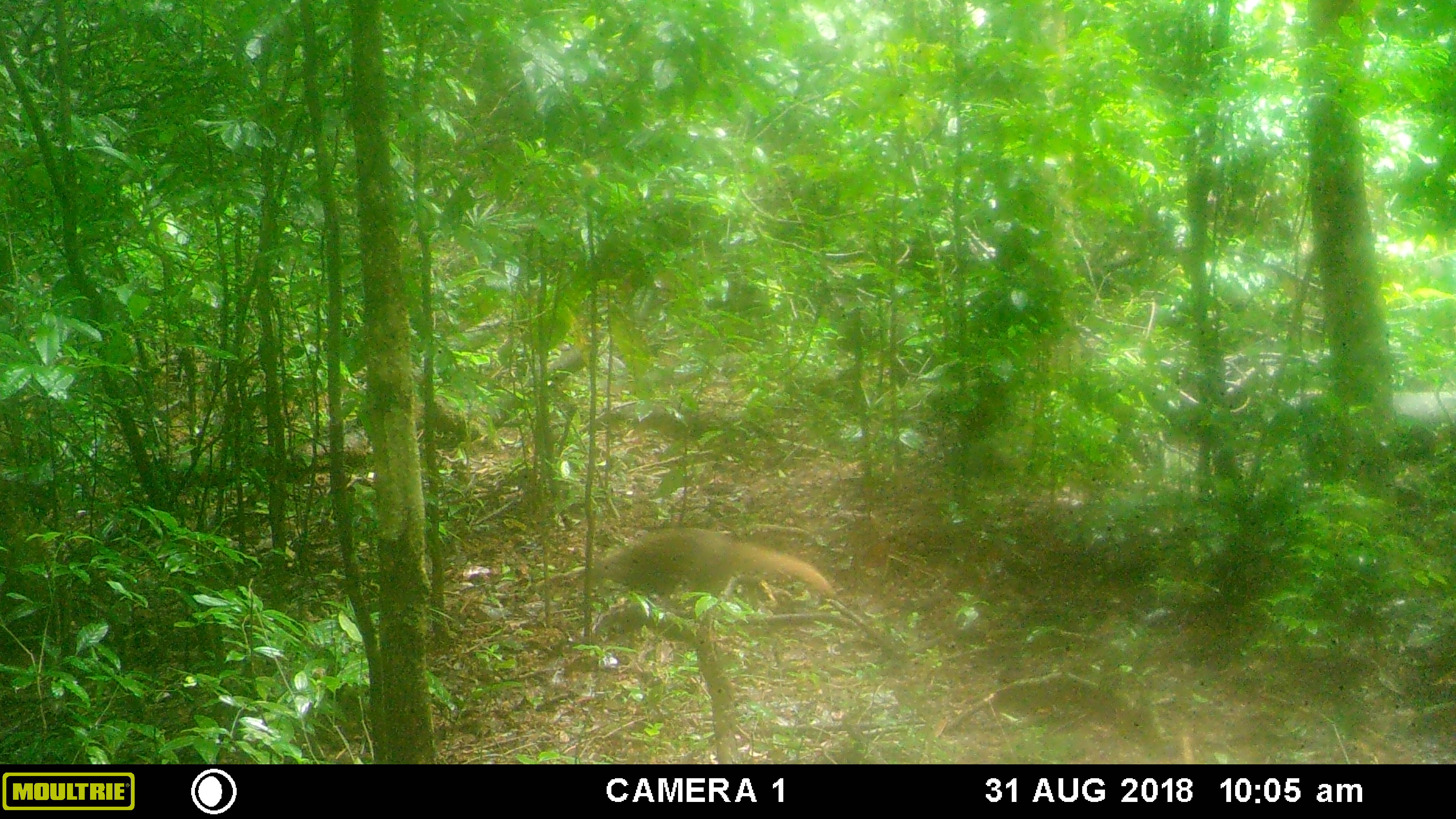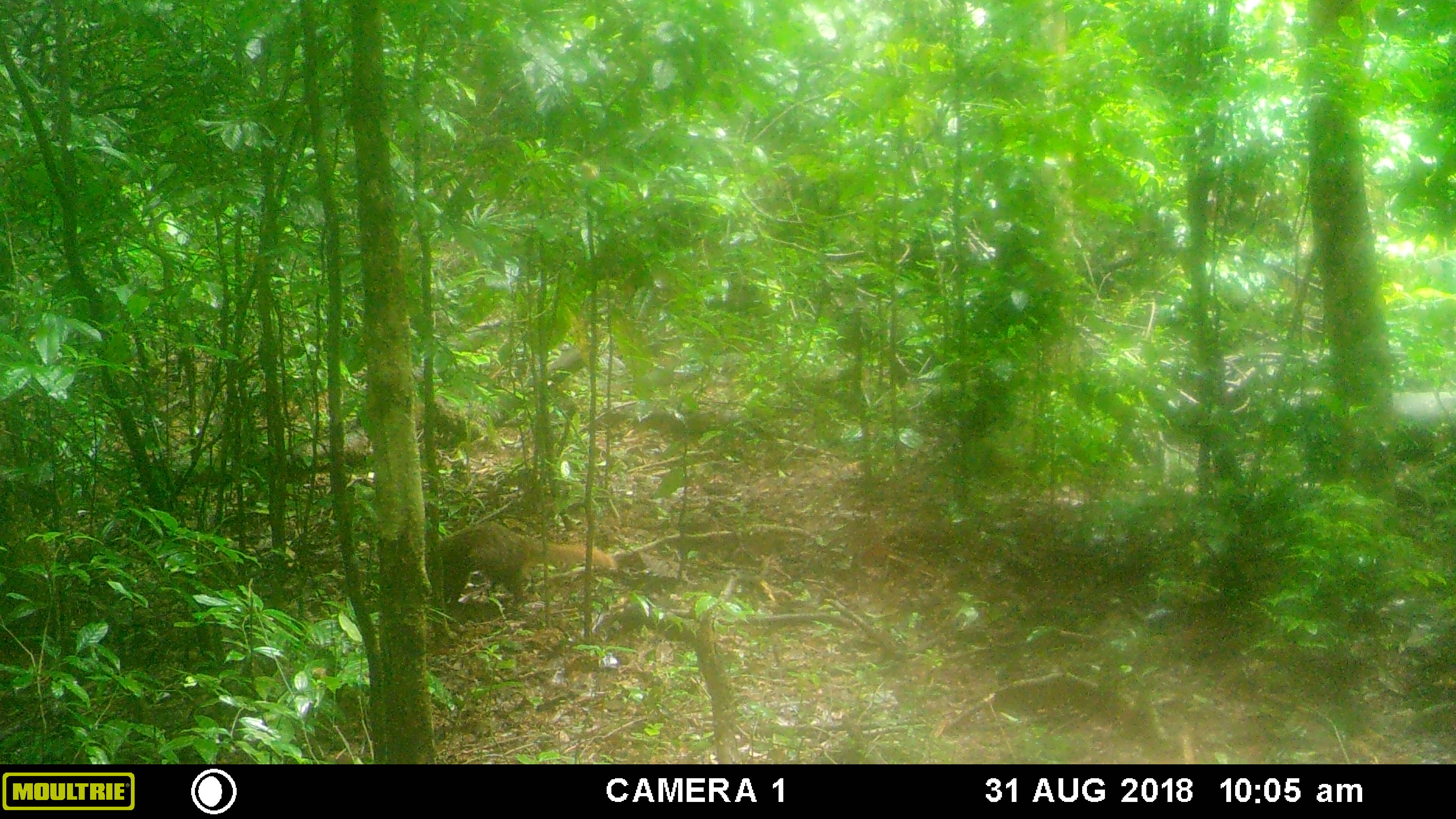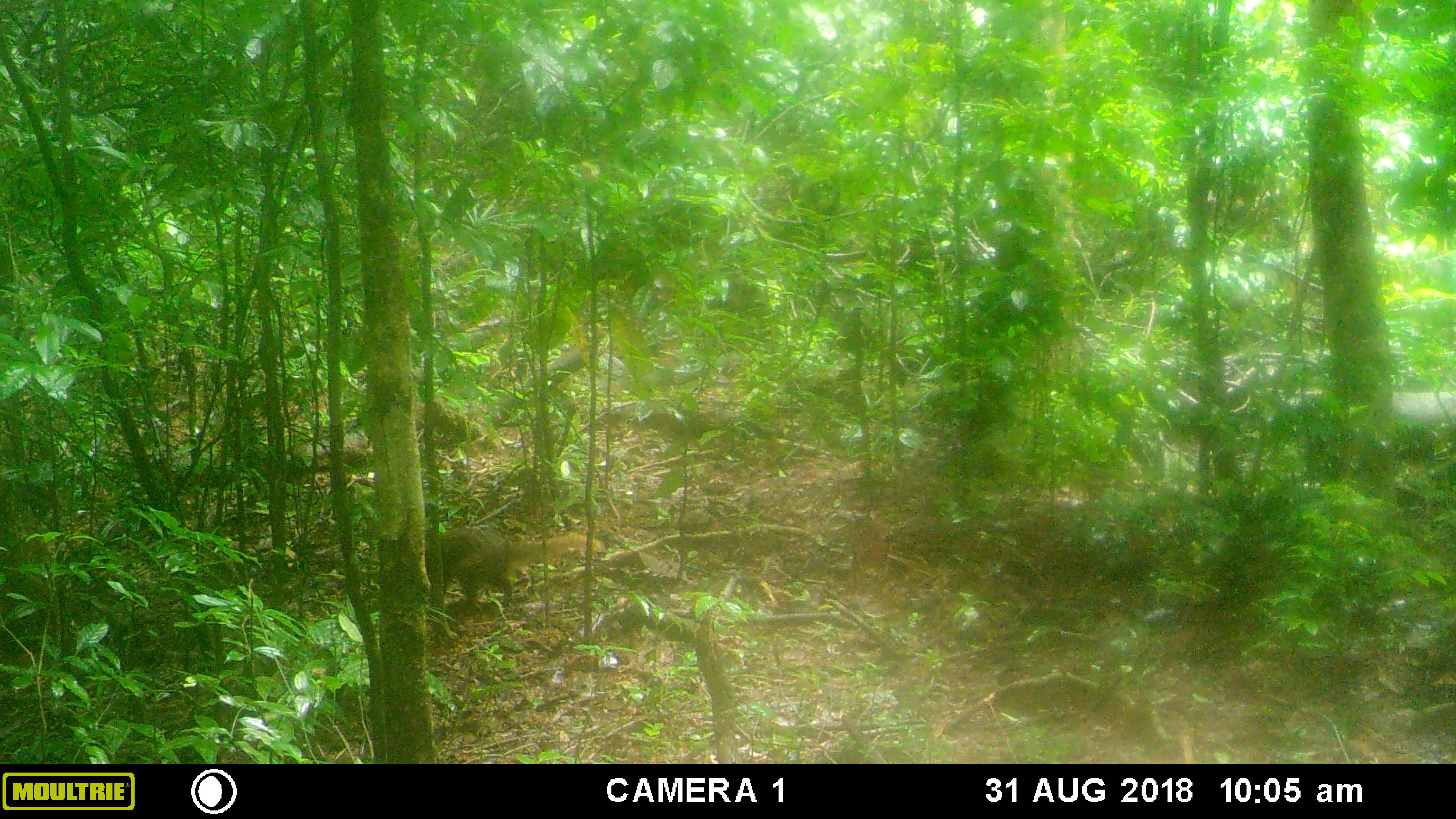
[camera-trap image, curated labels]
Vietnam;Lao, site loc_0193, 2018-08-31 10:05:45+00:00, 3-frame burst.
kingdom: Animalia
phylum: Chordata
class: Mammalia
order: Carnivora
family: Herpestidae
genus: Urva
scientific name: Urva urva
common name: crab-eating mongoose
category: crab eating mongoose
Crab eating mongoose (crab-eating mongoose) (Urva urva). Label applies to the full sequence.